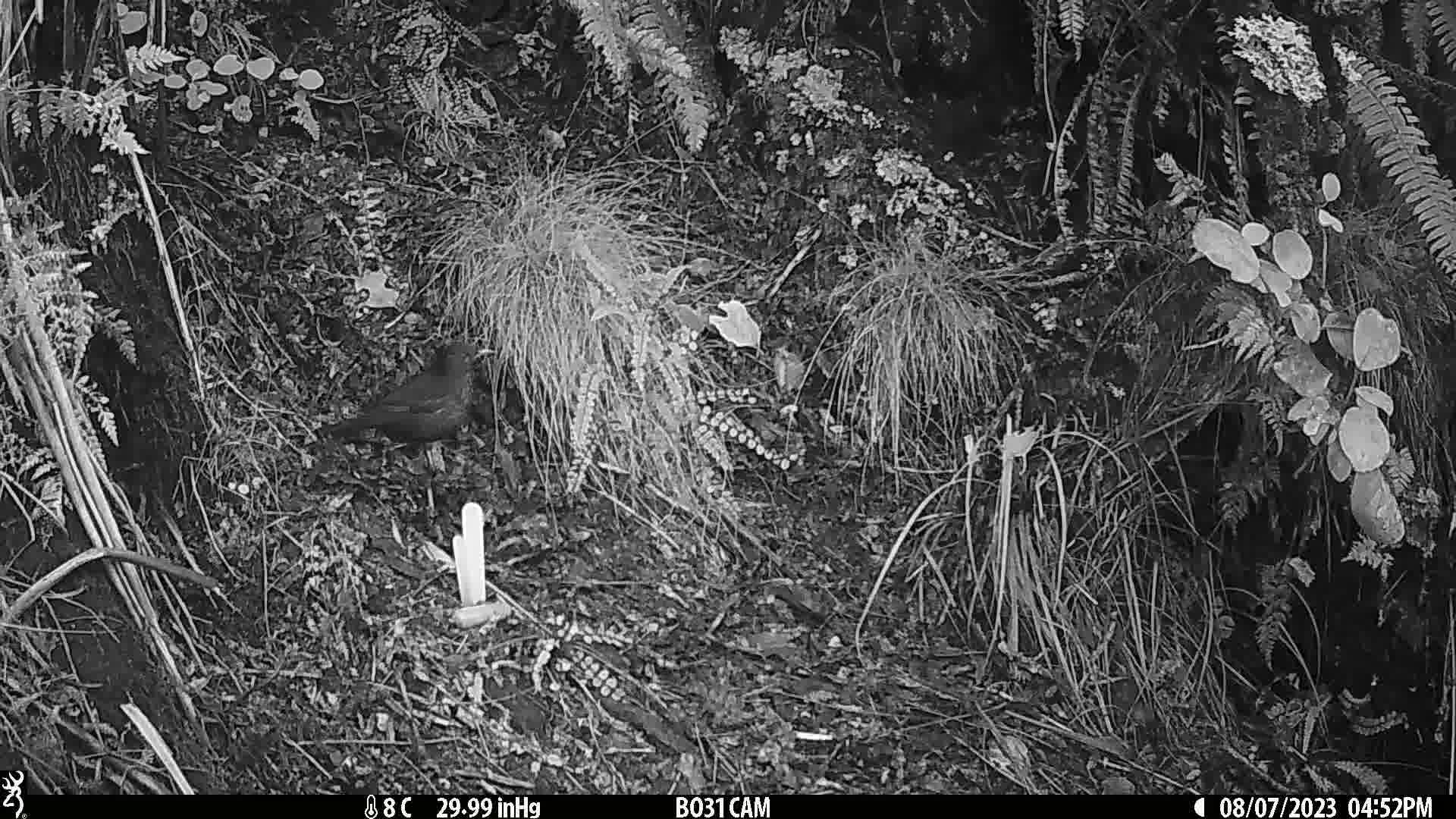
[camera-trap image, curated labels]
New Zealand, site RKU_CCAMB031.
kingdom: Animalia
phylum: Chordata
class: Aves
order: Passeriformes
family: Turdidae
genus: Turdus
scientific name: Turdus merula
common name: eurasian blackbird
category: blackbird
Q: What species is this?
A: Blackbird (eurasian blackbird) (Turdus merula).